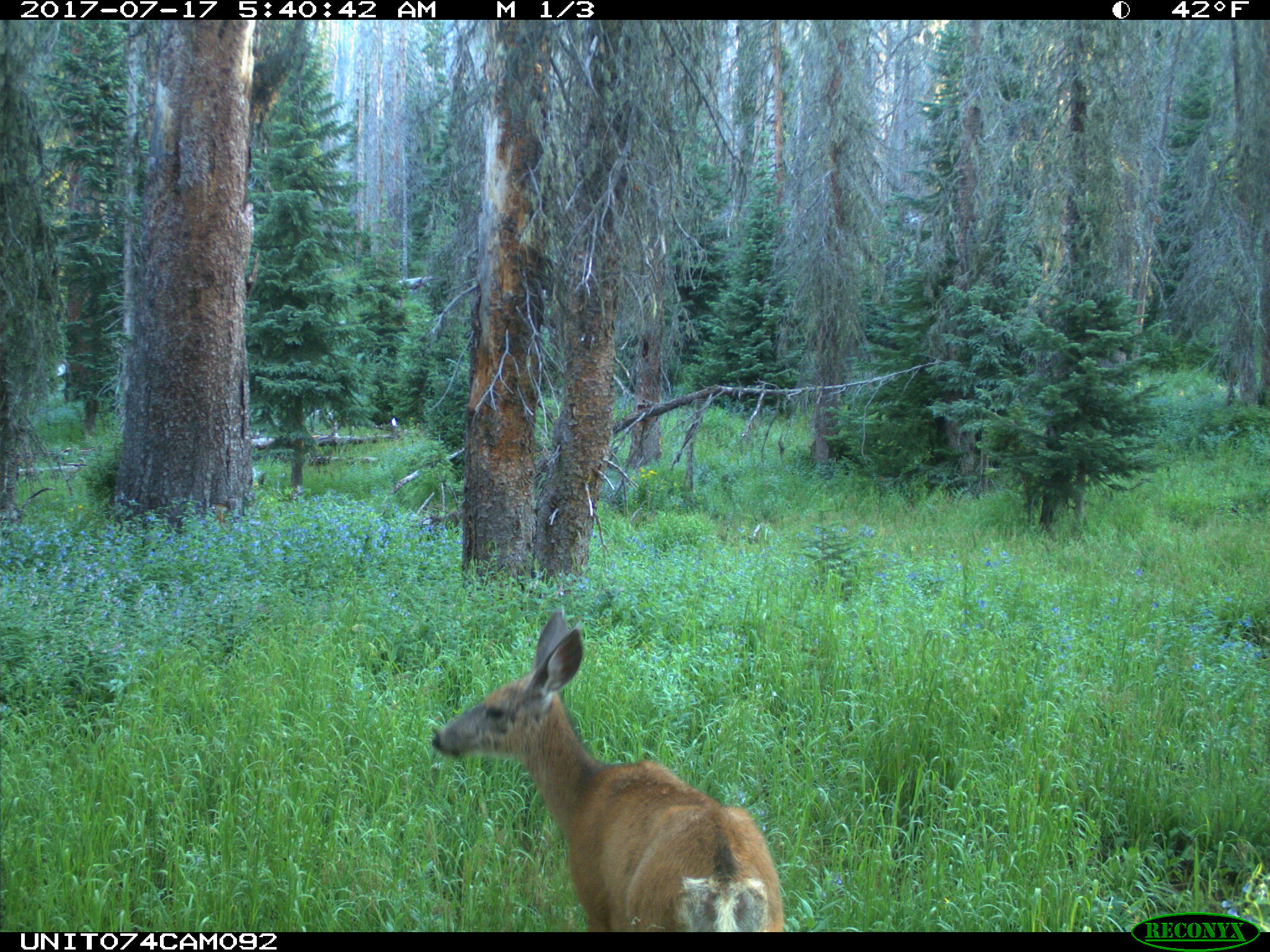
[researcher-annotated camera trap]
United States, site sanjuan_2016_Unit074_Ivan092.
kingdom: Animalia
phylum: Chordata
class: Mammalia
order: Artiodactyla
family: Cervidae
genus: Odocoileus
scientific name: Odocoileus hemionus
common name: mule deer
Odocoileus hemionus (mule deer).